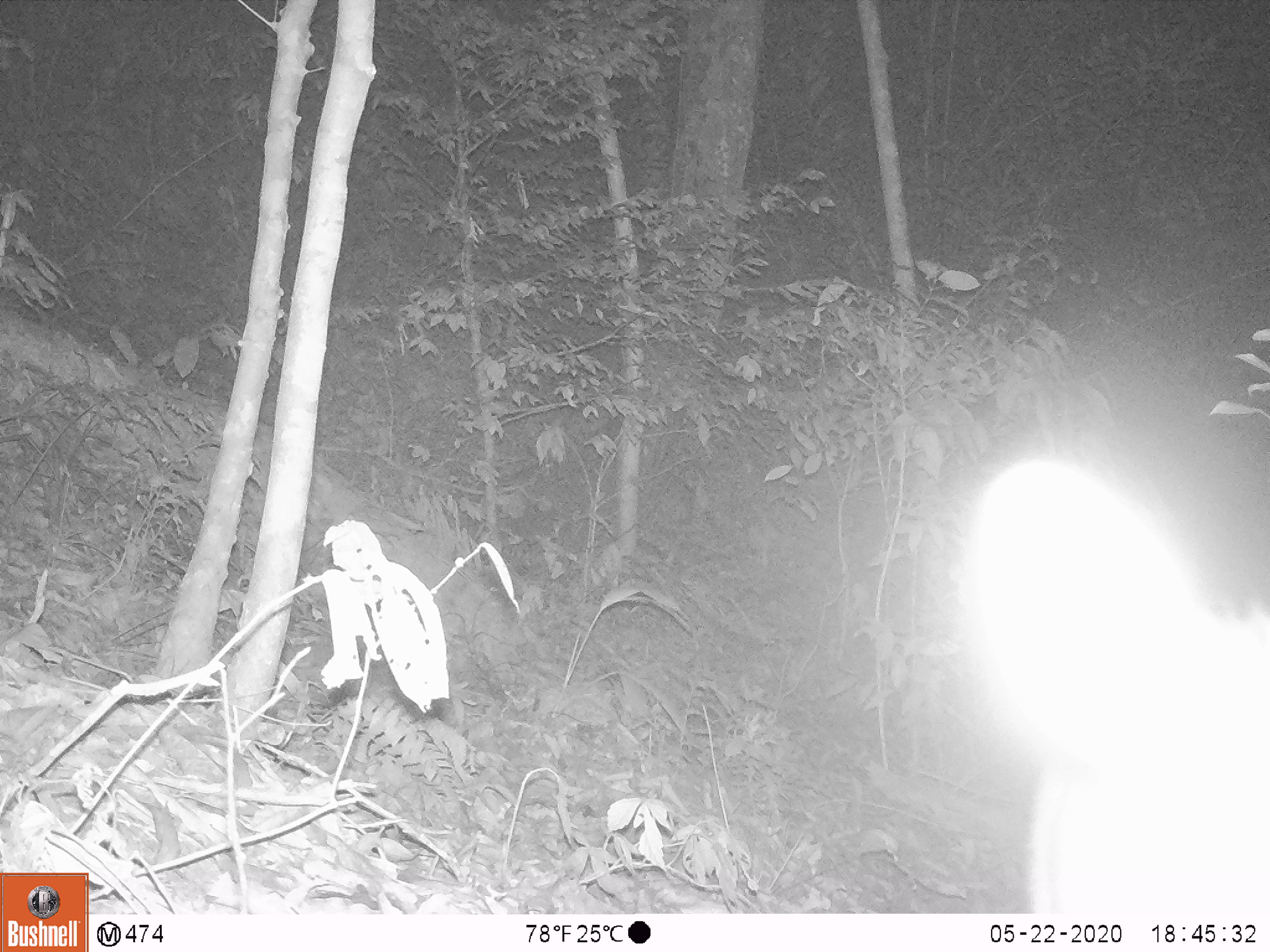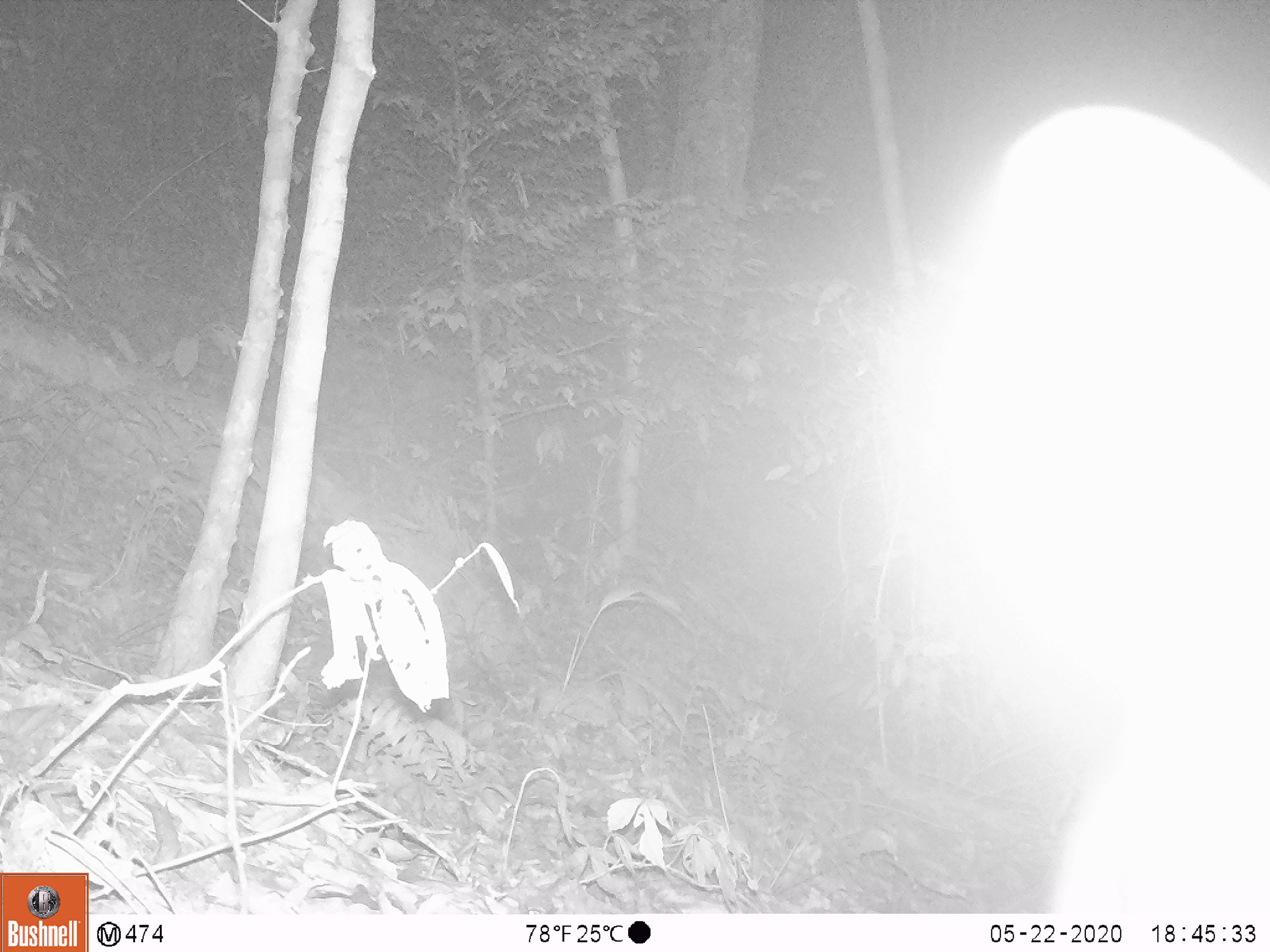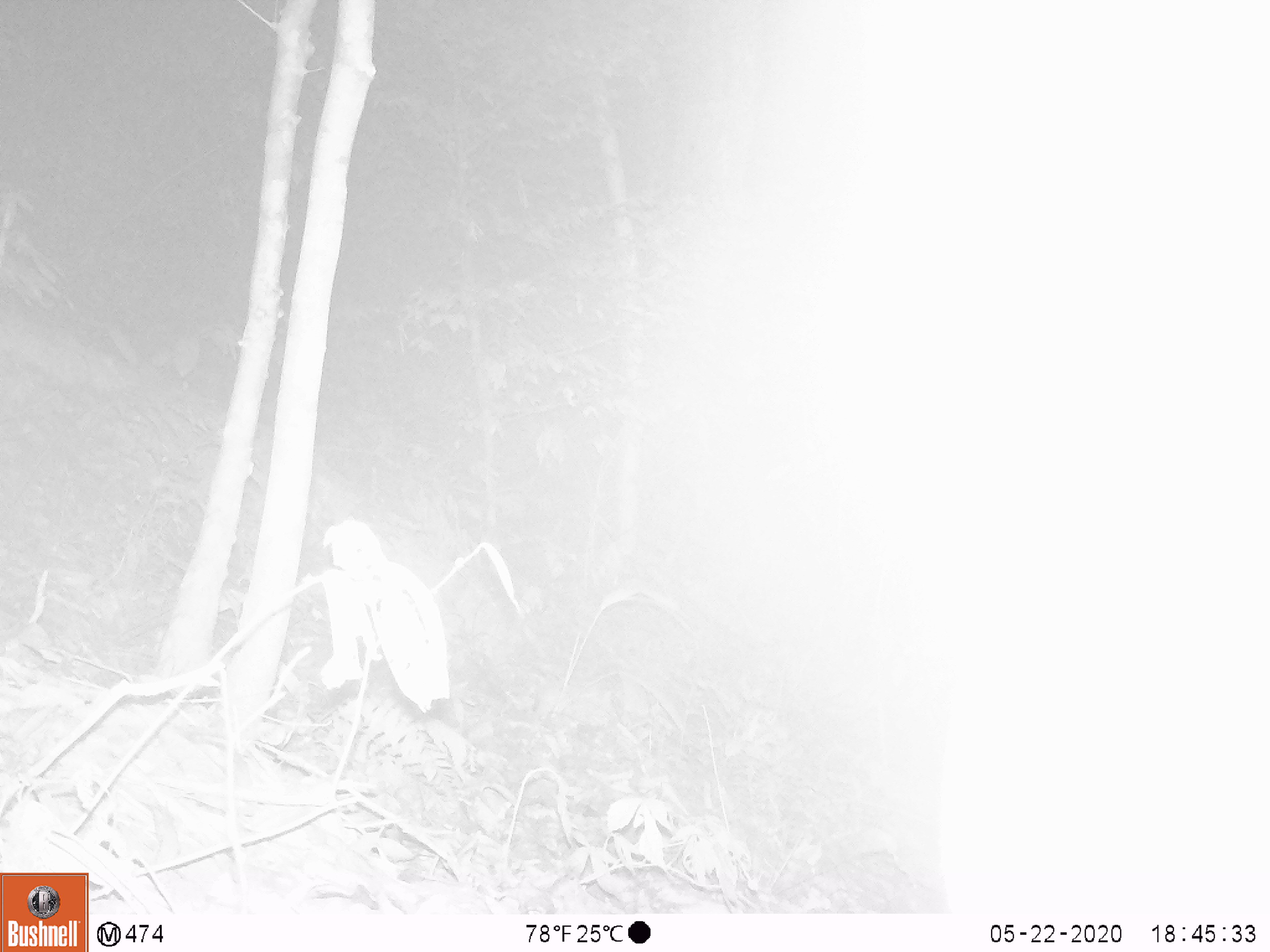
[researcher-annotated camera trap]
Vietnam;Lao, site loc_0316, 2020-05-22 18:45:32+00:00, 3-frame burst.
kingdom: Animalia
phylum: Chordata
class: Mammalia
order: Artiodactyla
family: Cervidae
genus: Muntiacus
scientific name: Muntiacus rooseveltorum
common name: roosevelt's muntjac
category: roosevelts muntjac group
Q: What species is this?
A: Roosevelts muntjac group (roosevelt's muntjac) (Muntiacus rooseveltorum).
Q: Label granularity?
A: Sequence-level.